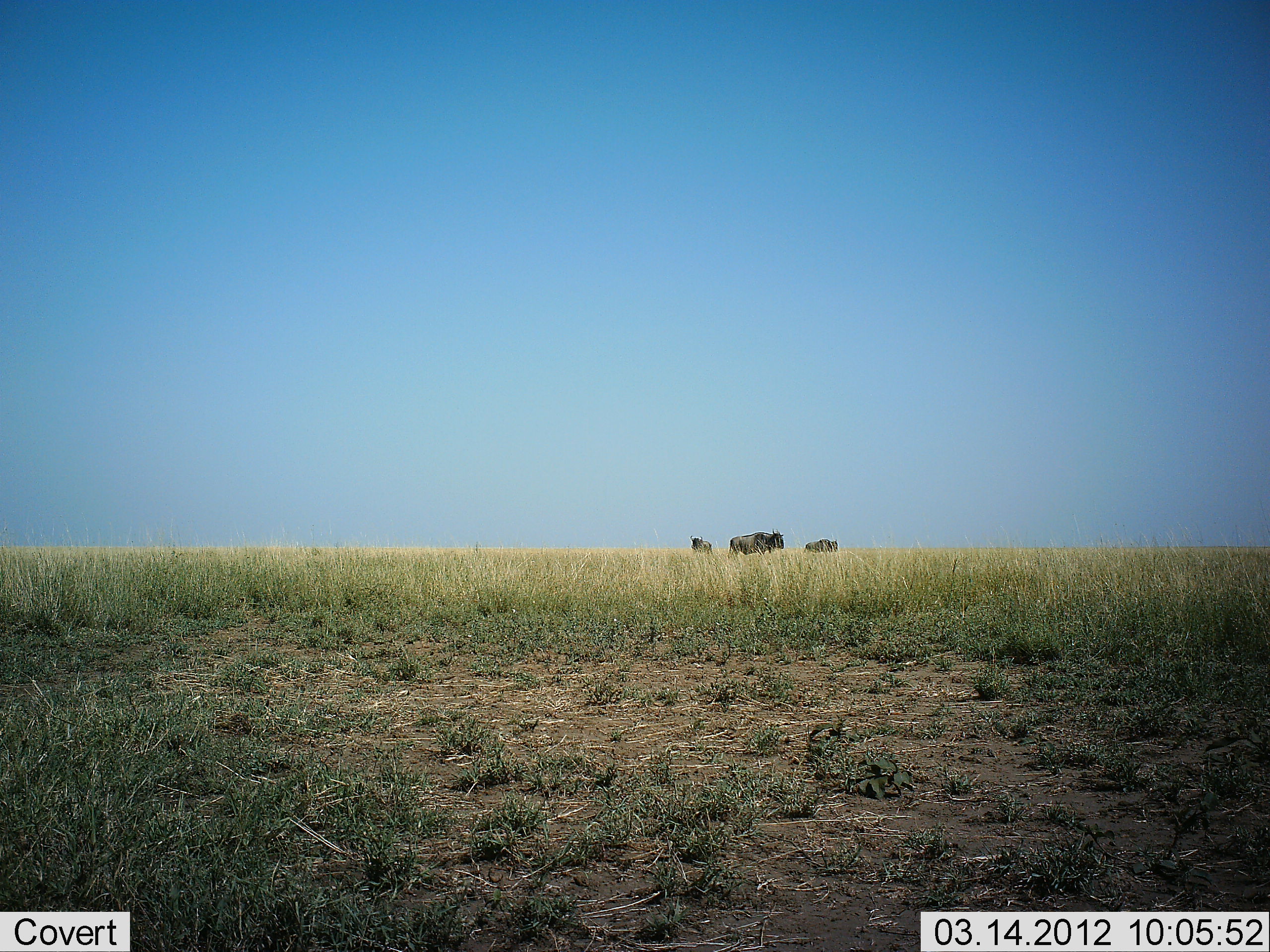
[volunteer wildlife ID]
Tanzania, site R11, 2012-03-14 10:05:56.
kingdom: Animalia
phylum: Chordata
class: Mammalia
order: Artiodactyla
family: Bovidae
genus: Connochaetes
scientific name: Connochaetes taurinus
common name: blue wildebeest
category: wildebeest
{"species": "wildebeest (blue wildebeest) (Connochaetes taurinus)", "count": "3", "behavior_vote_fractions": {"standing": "91%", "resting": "0%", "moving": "9%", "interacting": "0%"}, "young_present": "0%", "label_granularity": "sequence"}